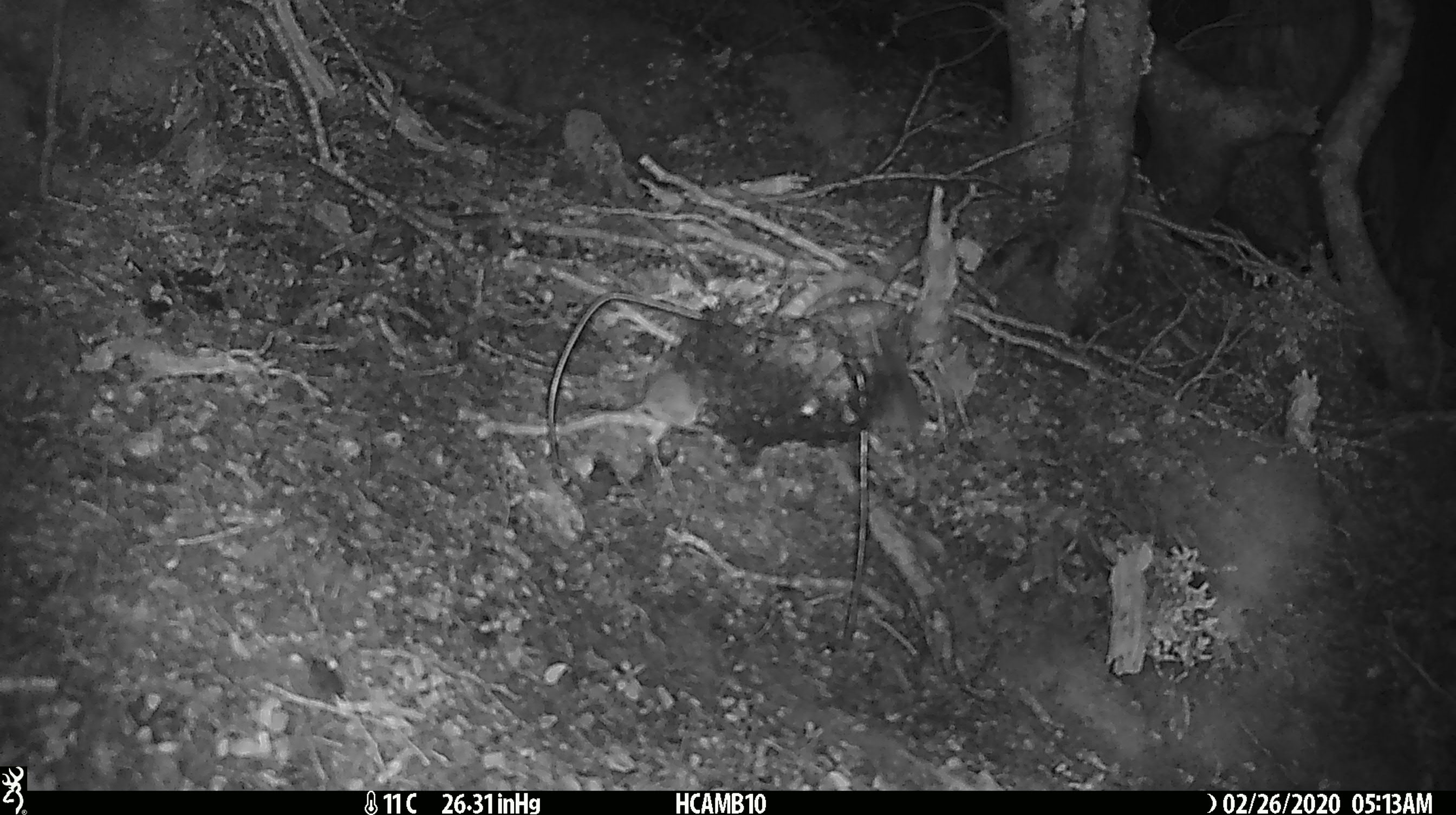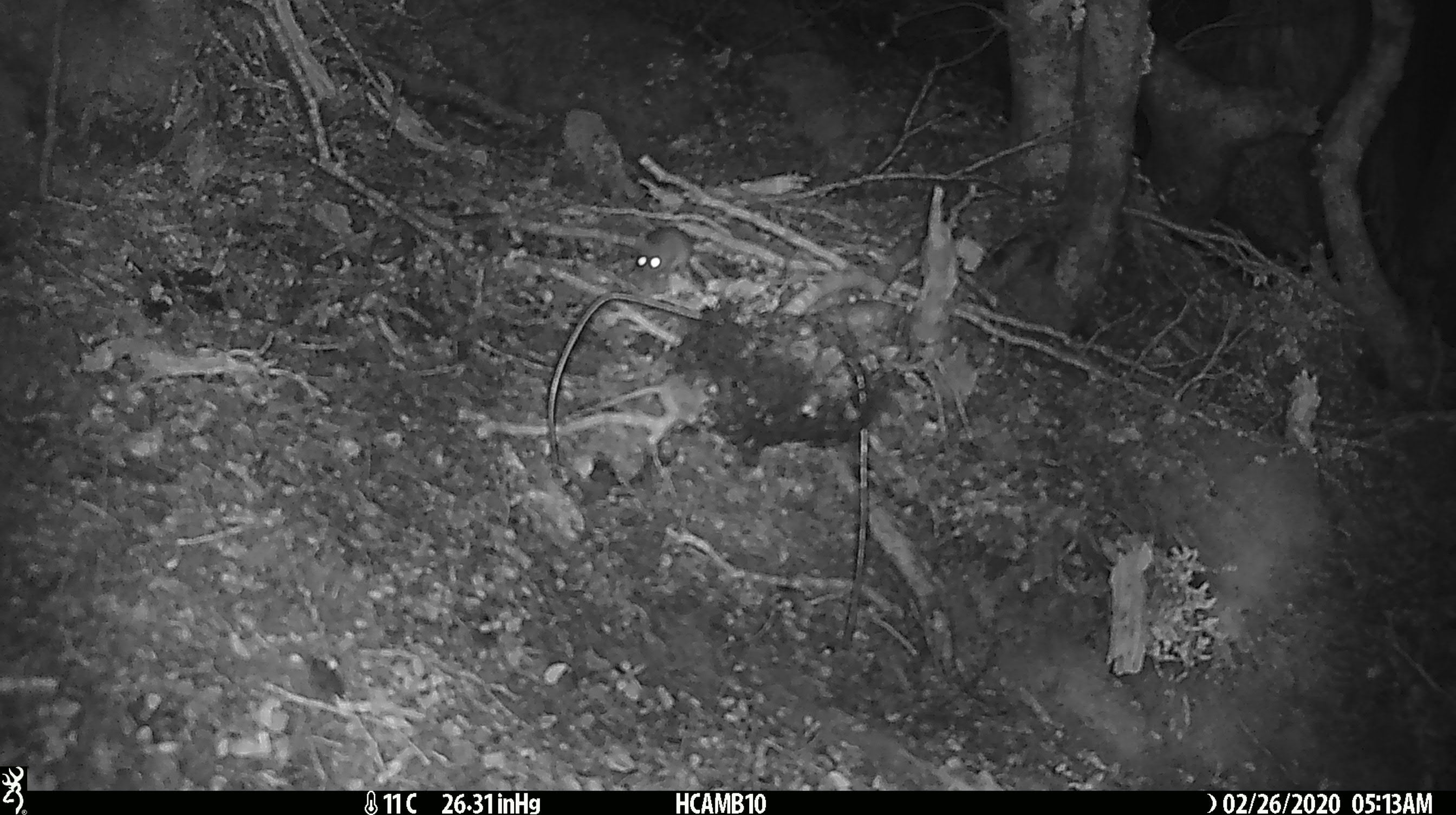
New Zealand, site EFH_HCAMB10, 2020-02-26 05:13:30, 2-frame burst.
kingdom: Animalia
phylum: Chordata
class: Mammalia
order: Rodentia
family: Muridae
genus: Mus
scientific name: Mus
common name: mouse